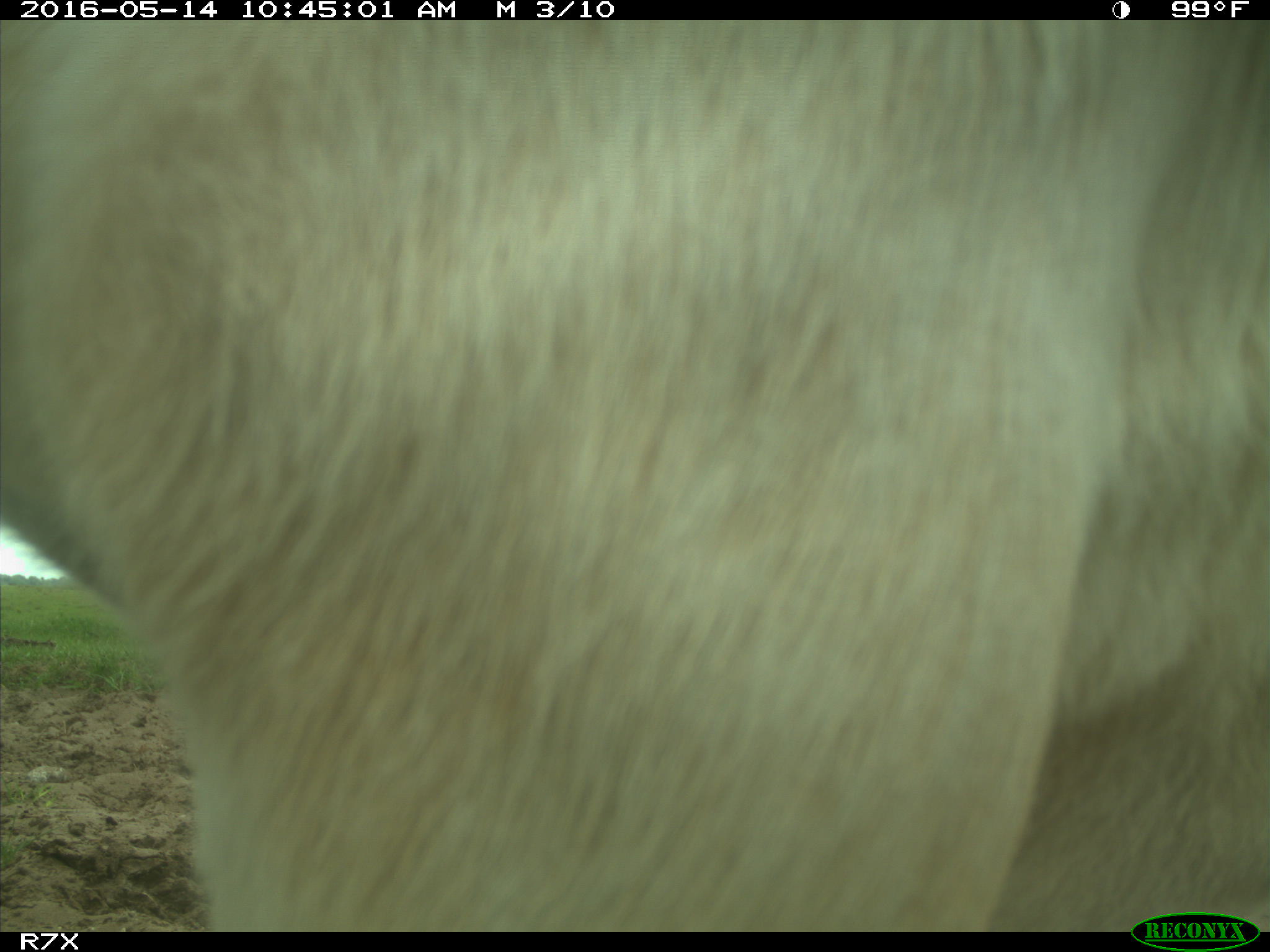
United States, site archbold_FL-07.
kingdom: Animalia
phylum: Chordata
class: Mammalia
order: Artiodactyla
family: Bovidae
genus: Bos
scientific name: Bos taurus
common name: domestic cow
Bos taurus (domestic cow).